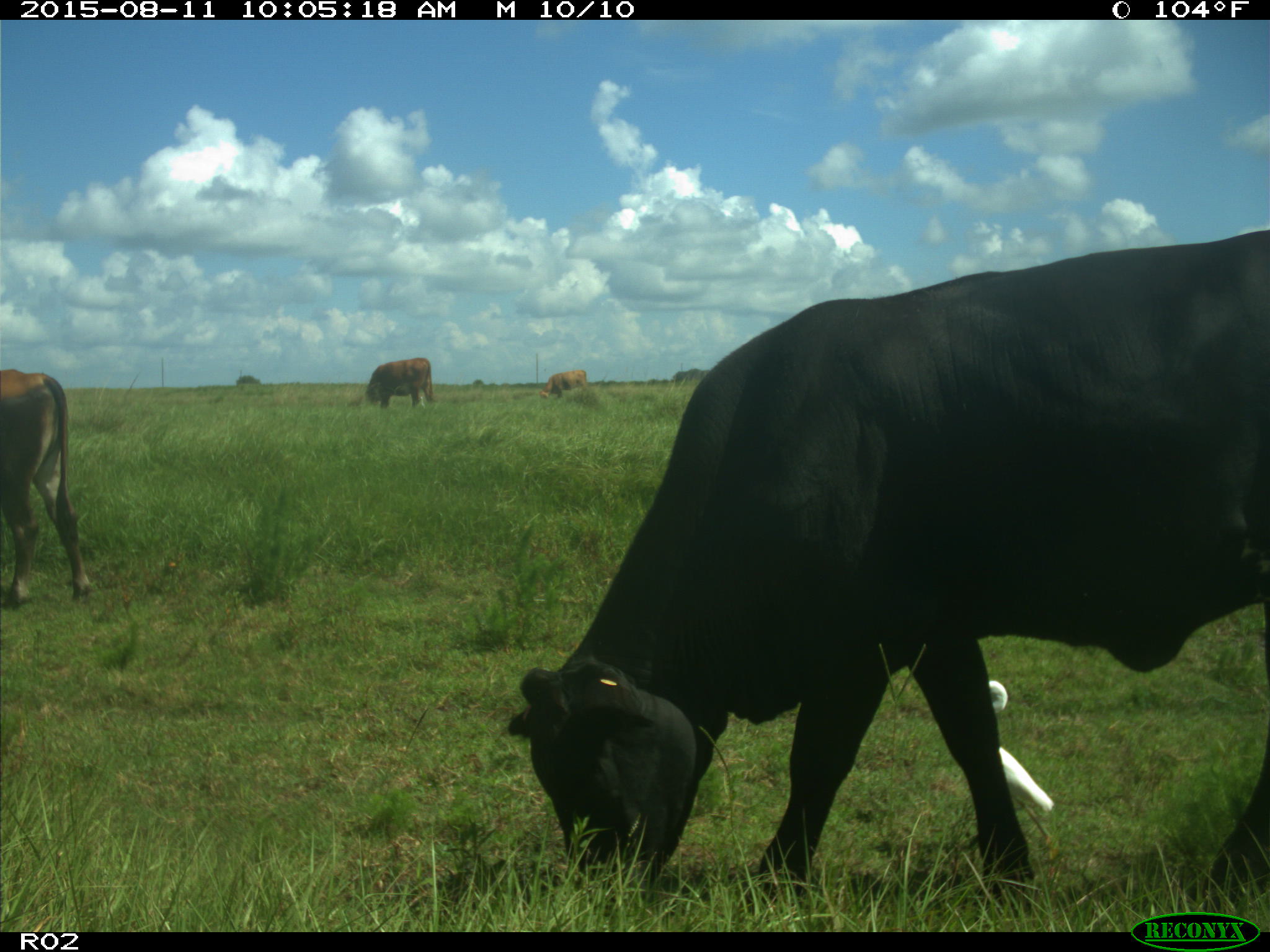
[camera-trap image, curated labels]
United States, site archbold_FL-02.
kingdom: Animalia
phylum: Chordata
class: Mammalia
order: Artiodactyla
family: Bovidae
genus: Bos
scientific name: Bos taurus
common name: domestic cow